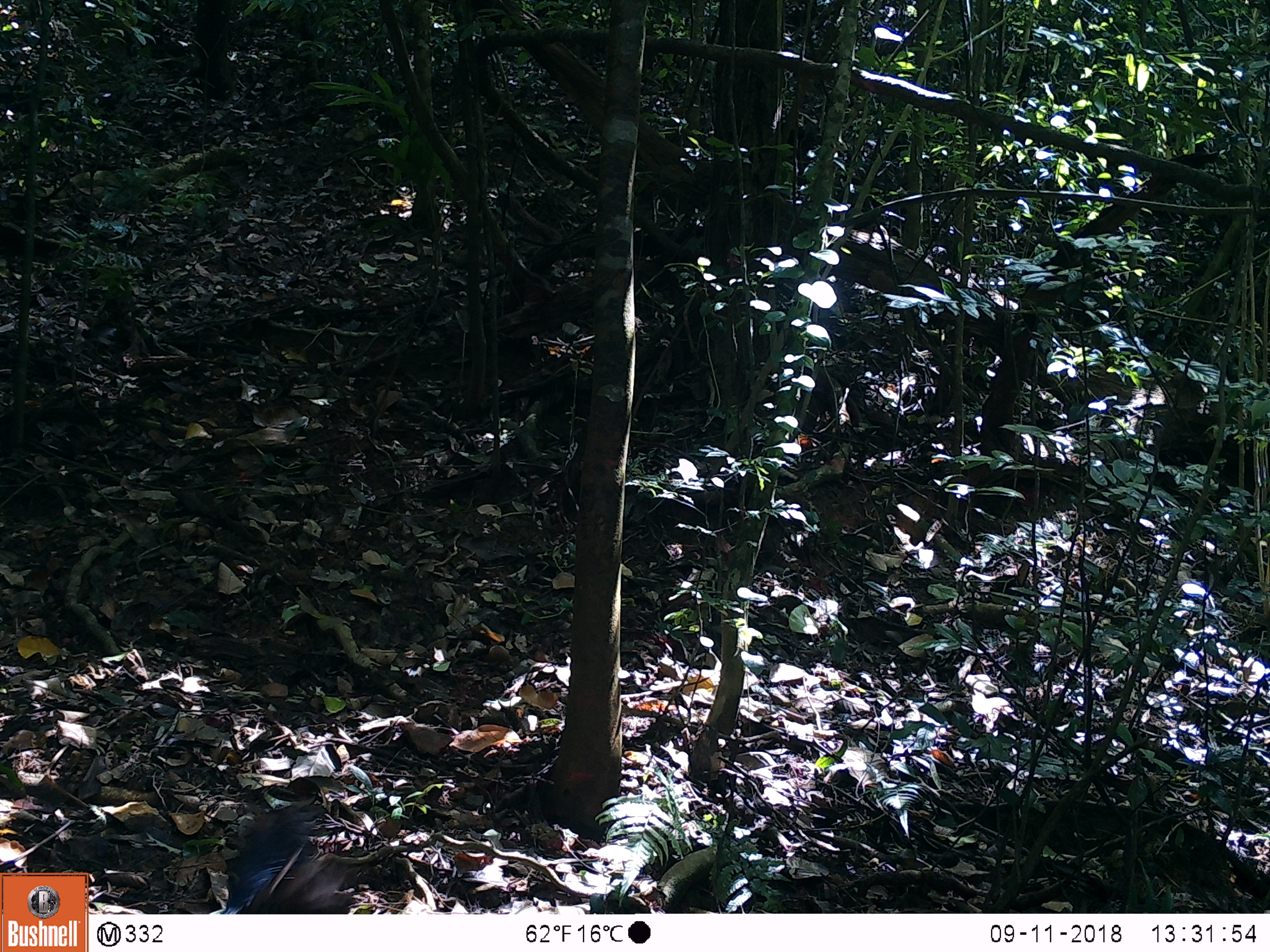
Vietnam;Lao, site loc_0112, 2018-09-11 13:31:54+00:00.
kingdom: Animalia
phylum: Chordata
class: Aves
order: Galliformes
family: Phasianidae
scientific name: Phasianidae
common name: pheasant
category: unidentified pheasant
Unidentified pheasant (pheasant) (Phasianidae). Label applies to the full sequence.